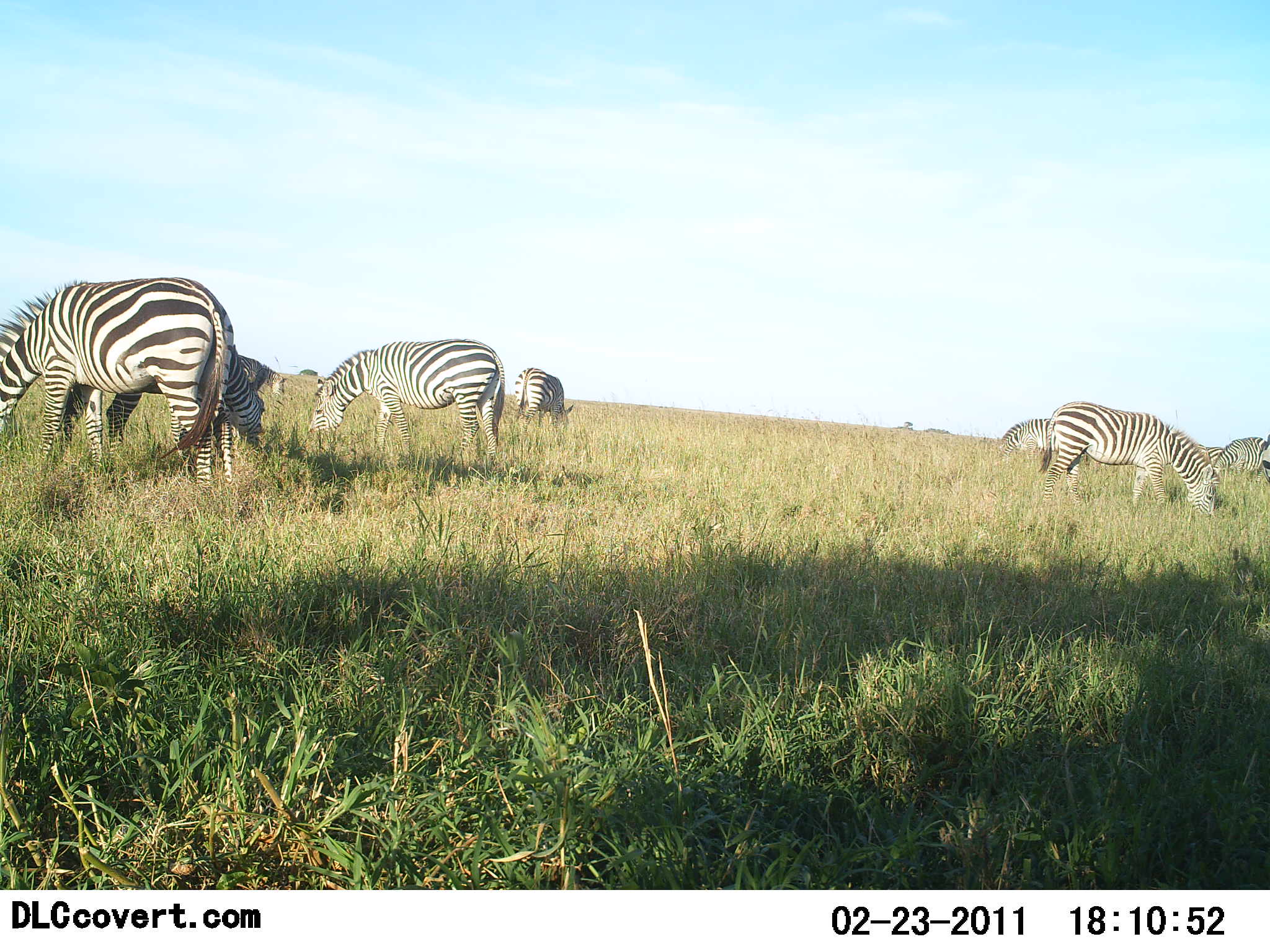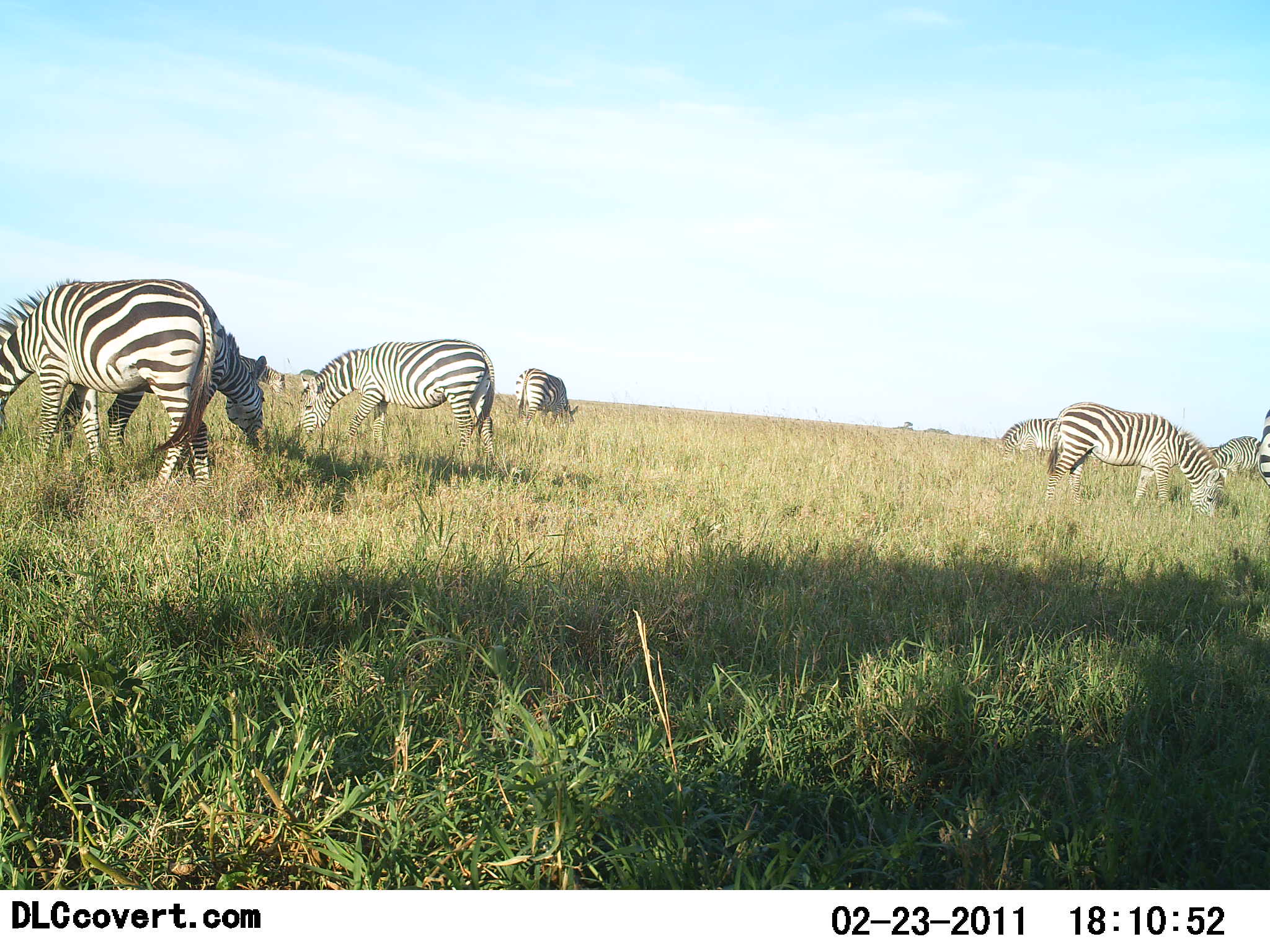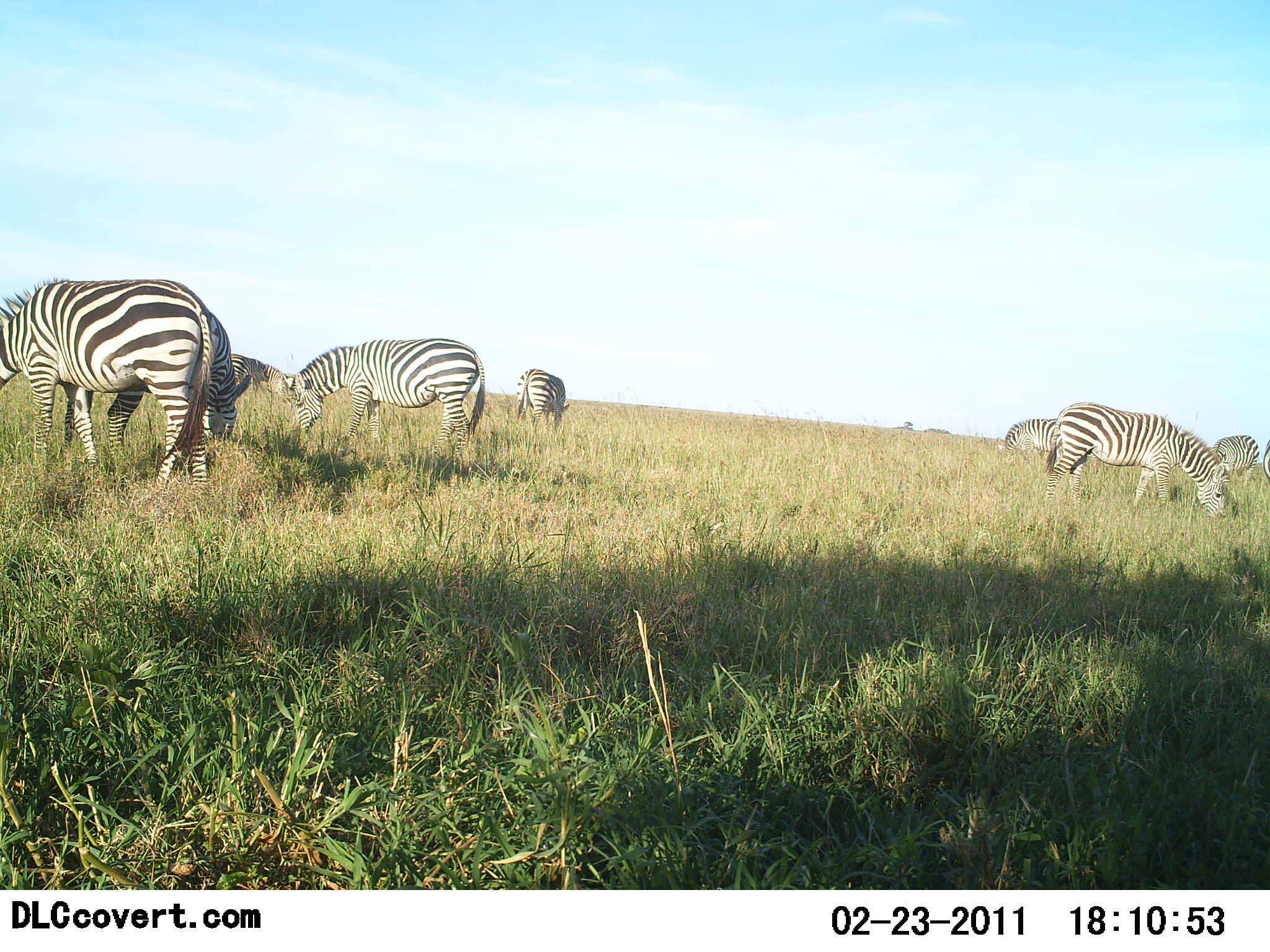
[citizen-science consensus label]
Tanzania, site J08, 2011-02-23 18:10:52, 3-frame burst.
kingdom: Animalia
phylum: Chordata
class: Mammalia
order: Perissodactyla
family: Equidae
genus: Equus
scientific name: Equus quagga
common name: plains zebra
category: zebra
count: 8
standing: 20%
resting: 0%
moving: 10%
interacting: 0%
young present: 0%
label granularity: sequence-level